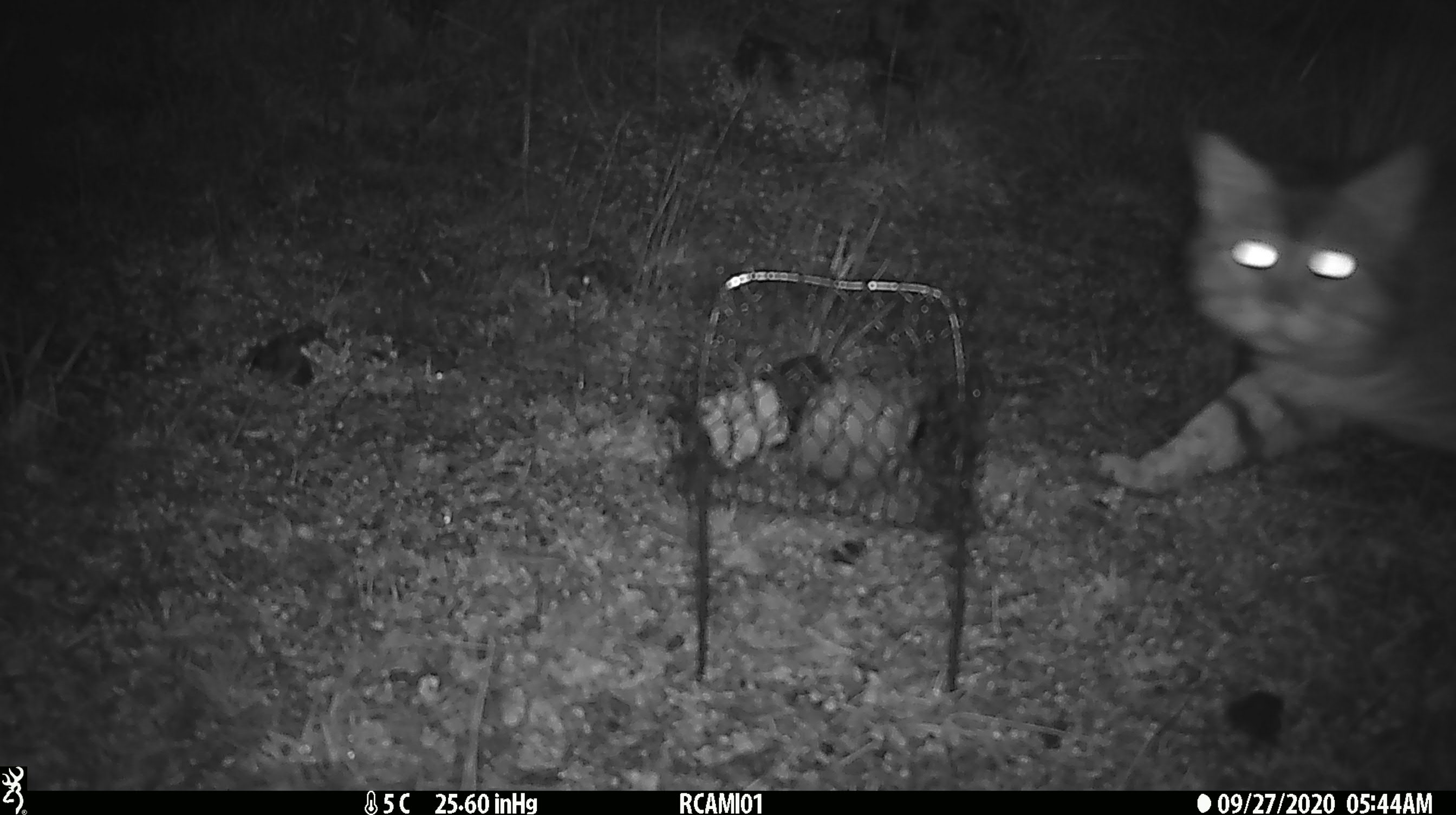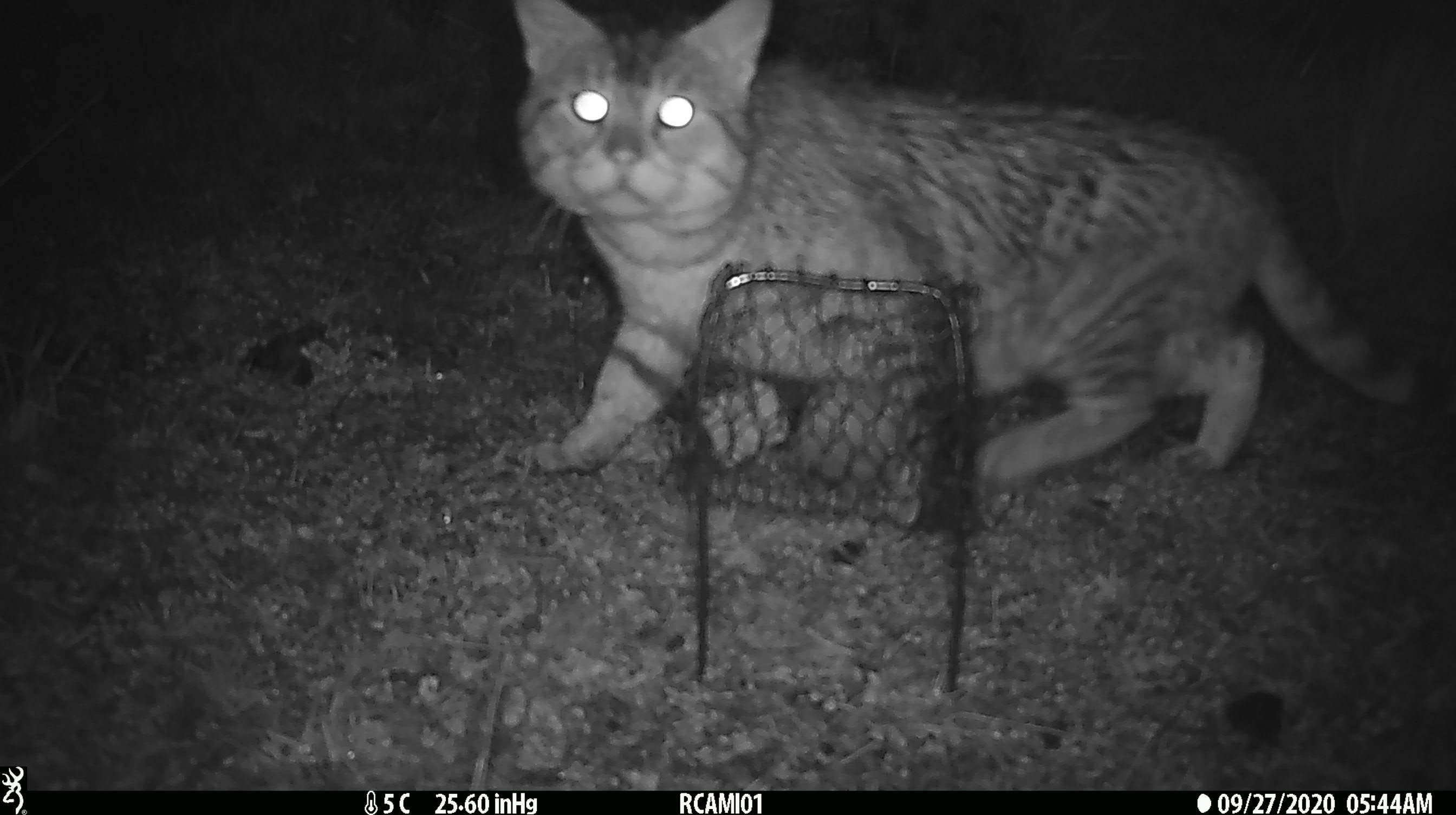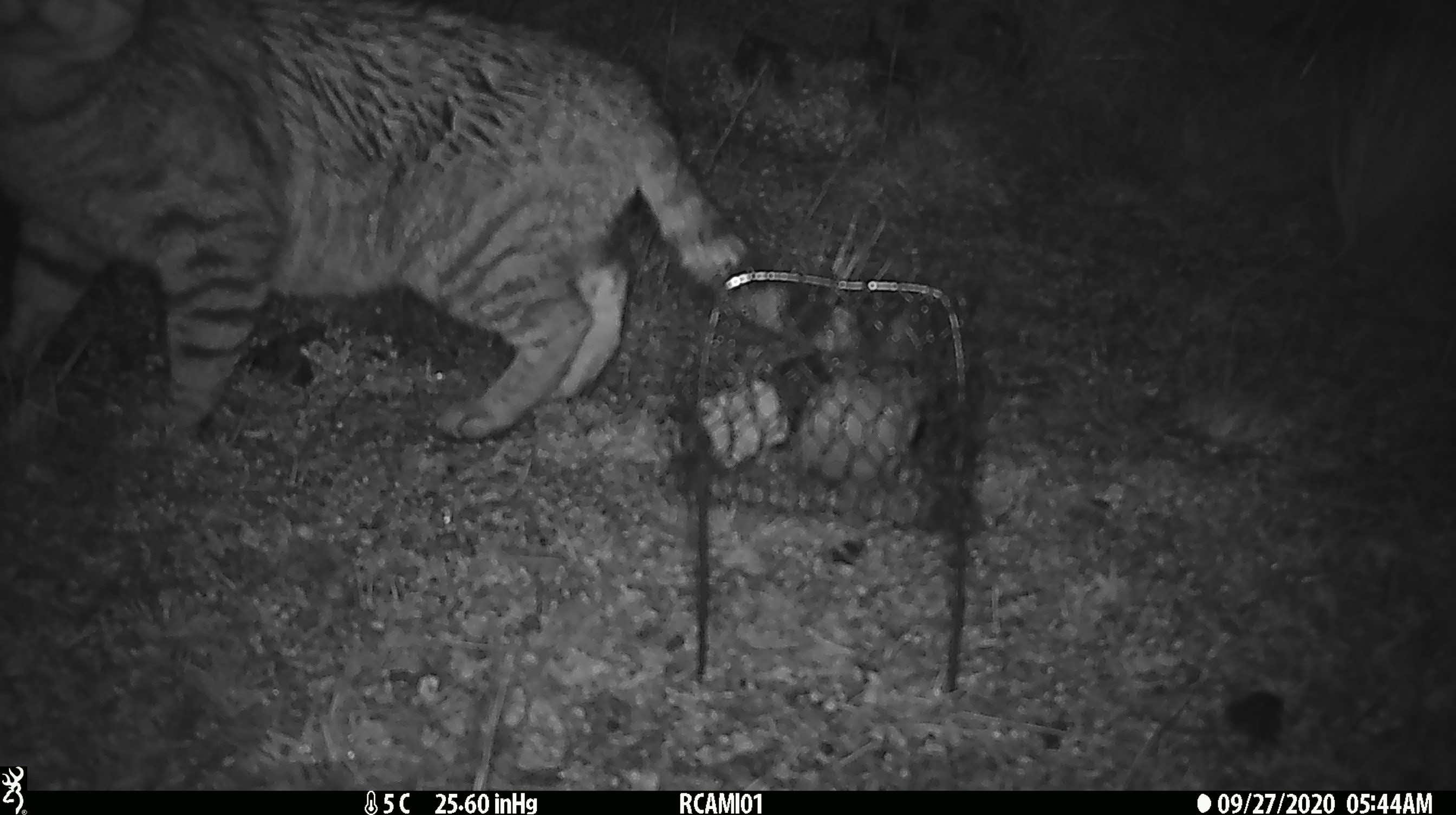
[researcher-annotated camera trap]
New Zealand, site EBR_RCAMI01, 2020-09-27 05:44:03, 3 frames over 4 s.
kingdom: Animalia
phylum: Chordata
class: Mammalia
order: Carnivora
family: Felidae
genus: Felis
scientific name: Felis catus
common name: domestic cat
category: cat